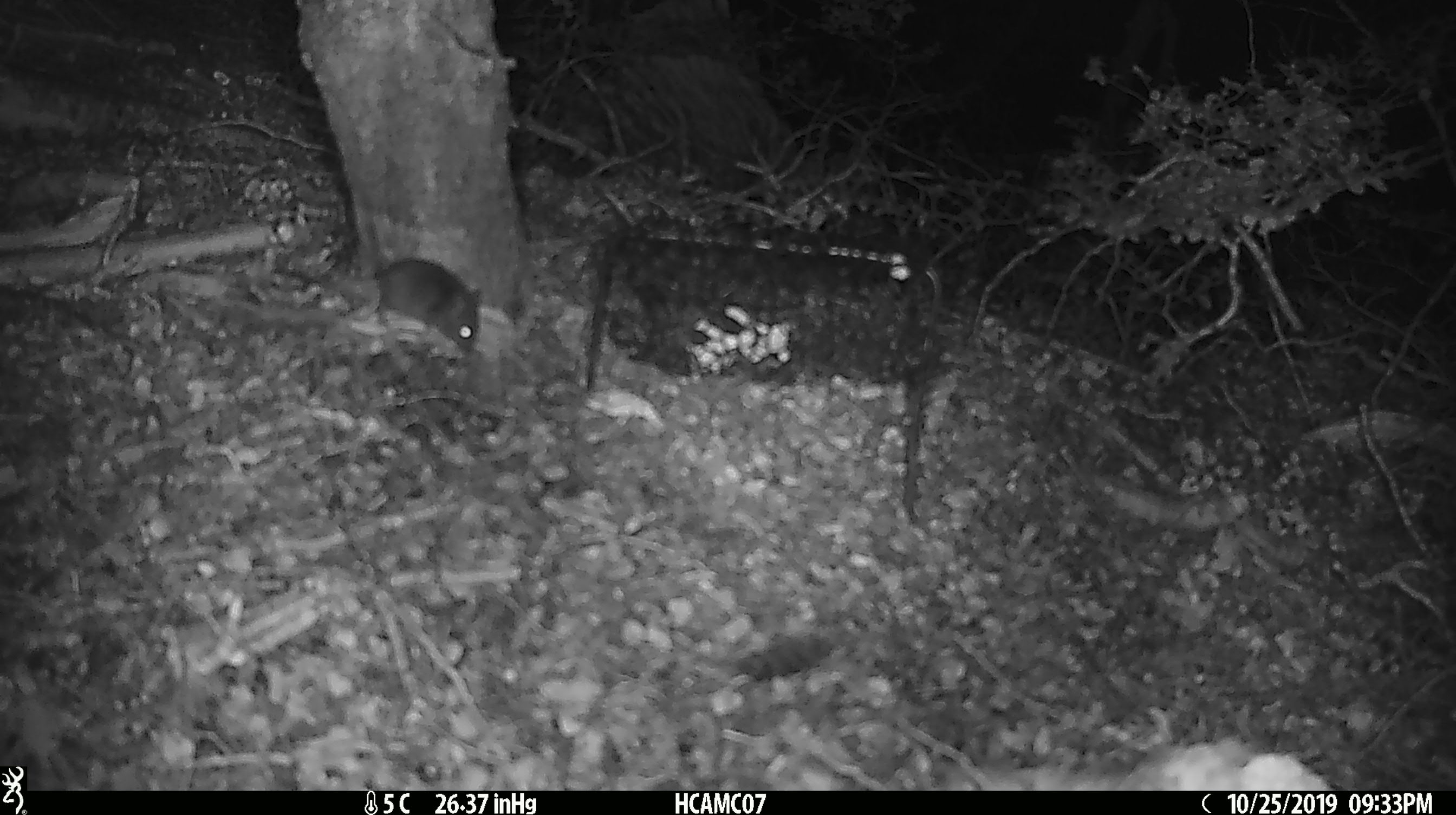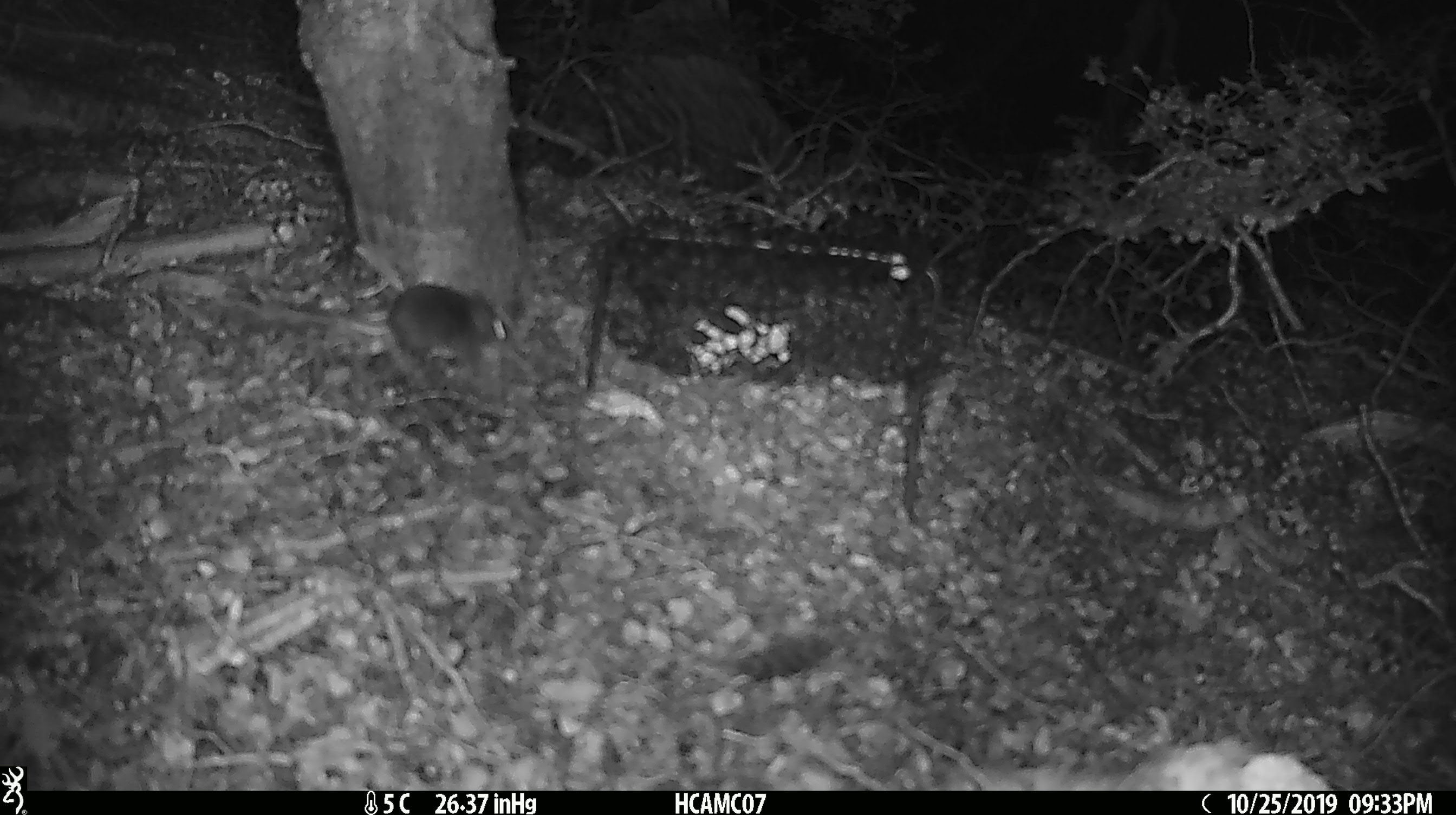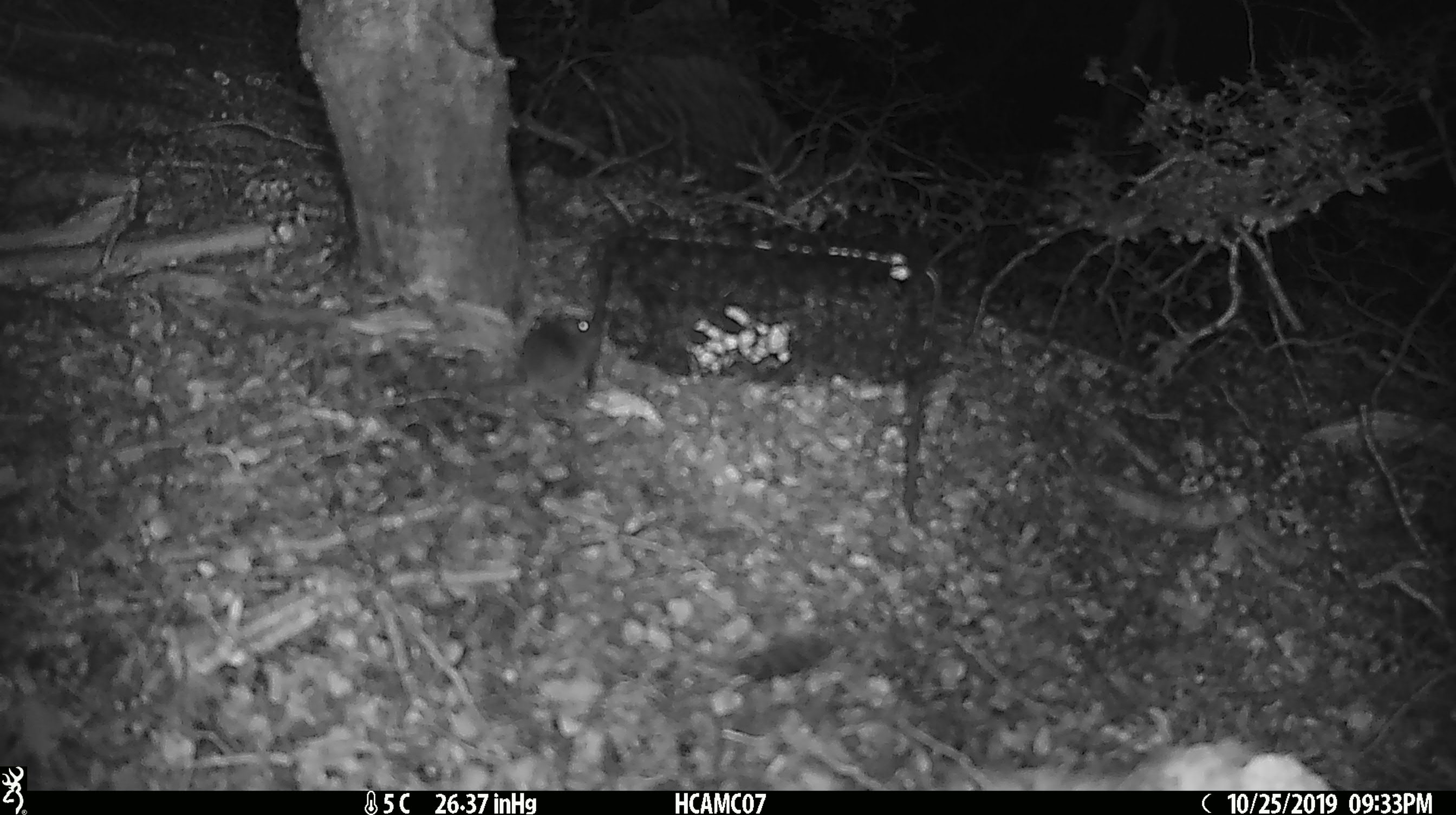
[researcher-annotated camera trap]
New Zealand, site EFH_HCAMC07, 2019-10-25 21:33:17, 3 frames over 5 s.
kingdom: Animalia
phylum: Chordata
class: Mammalia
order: Rodentia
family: Muridae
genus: Mus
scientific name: Mus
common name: mouse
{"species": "mouse (Mus)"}